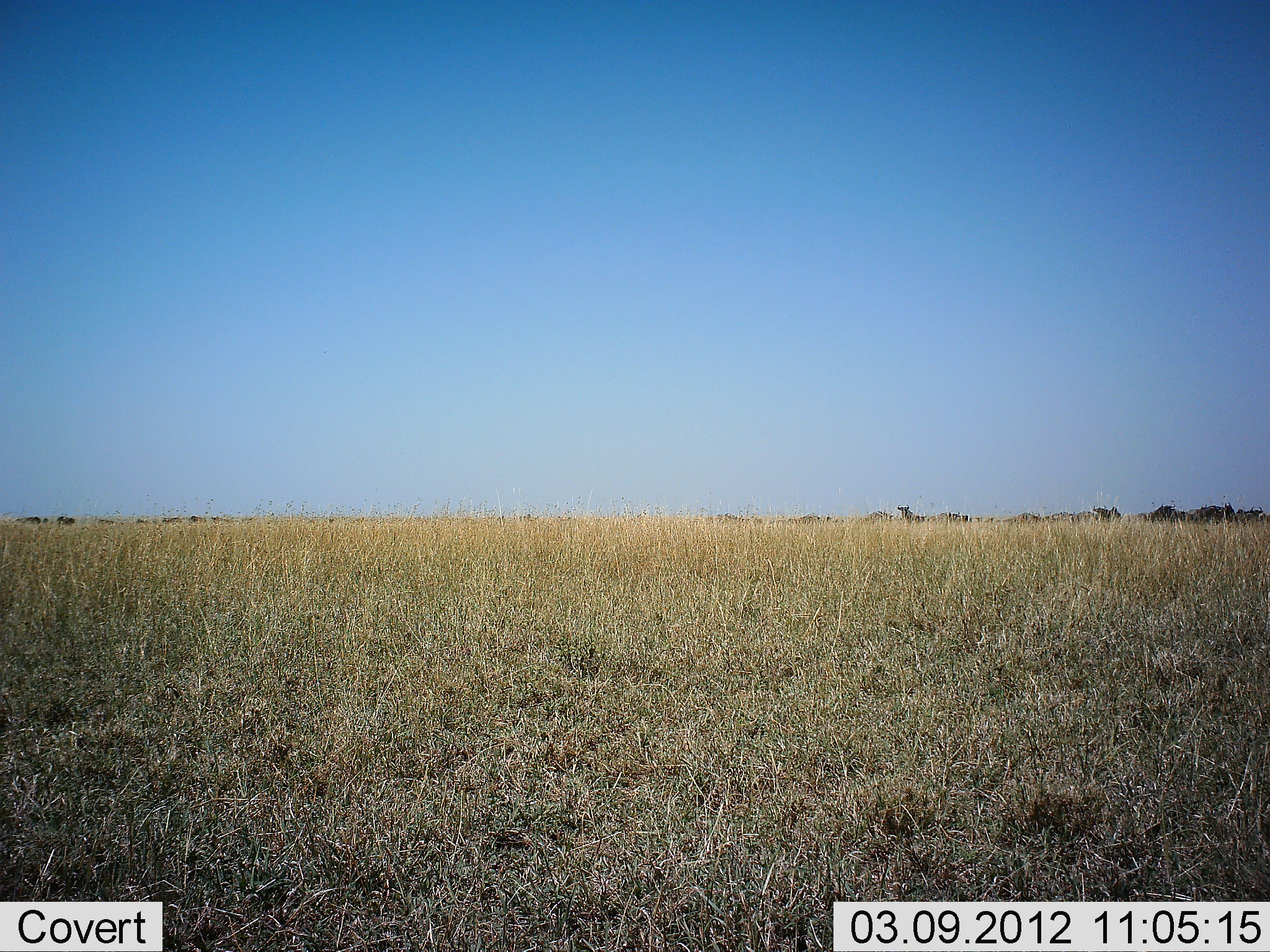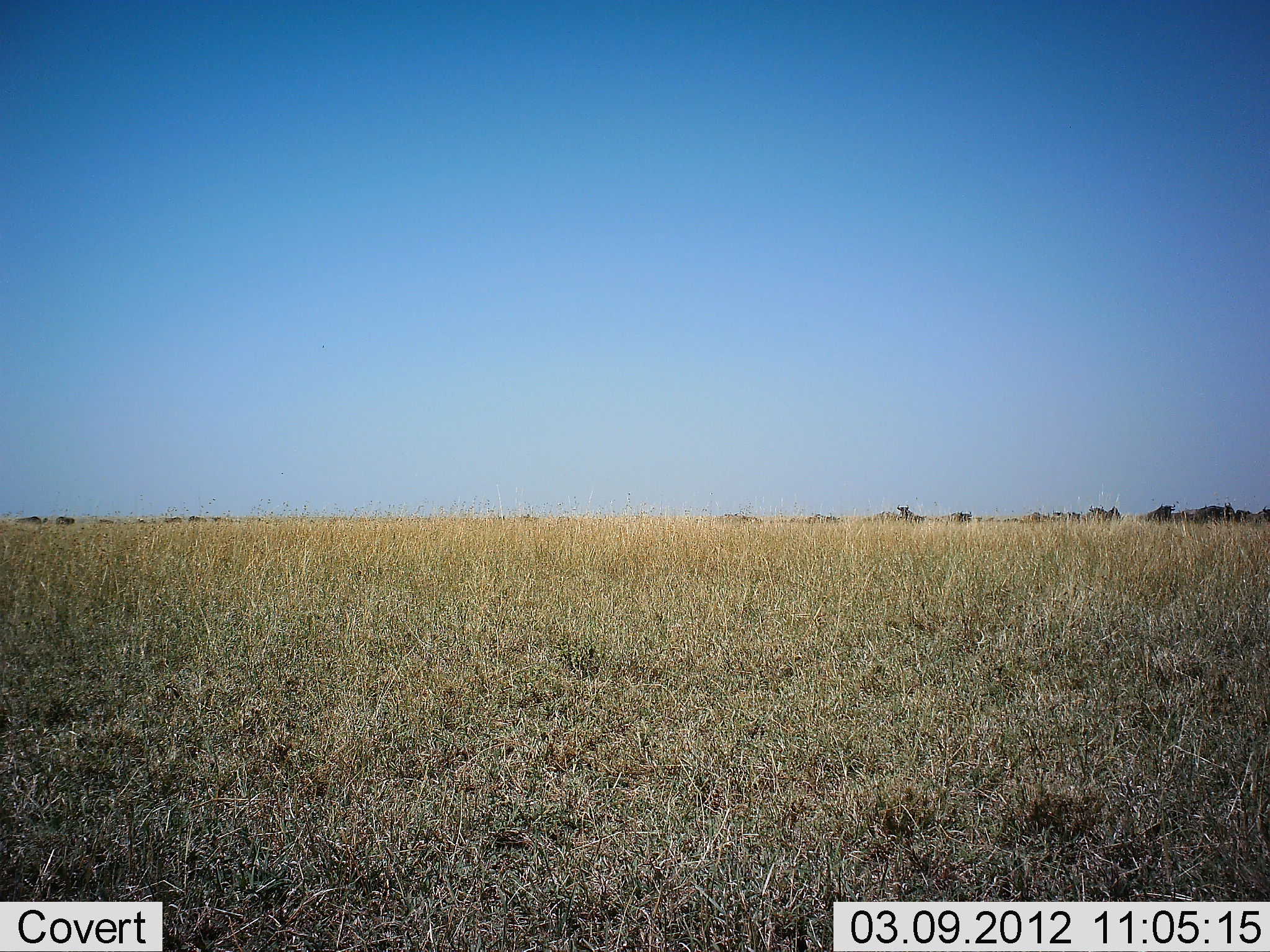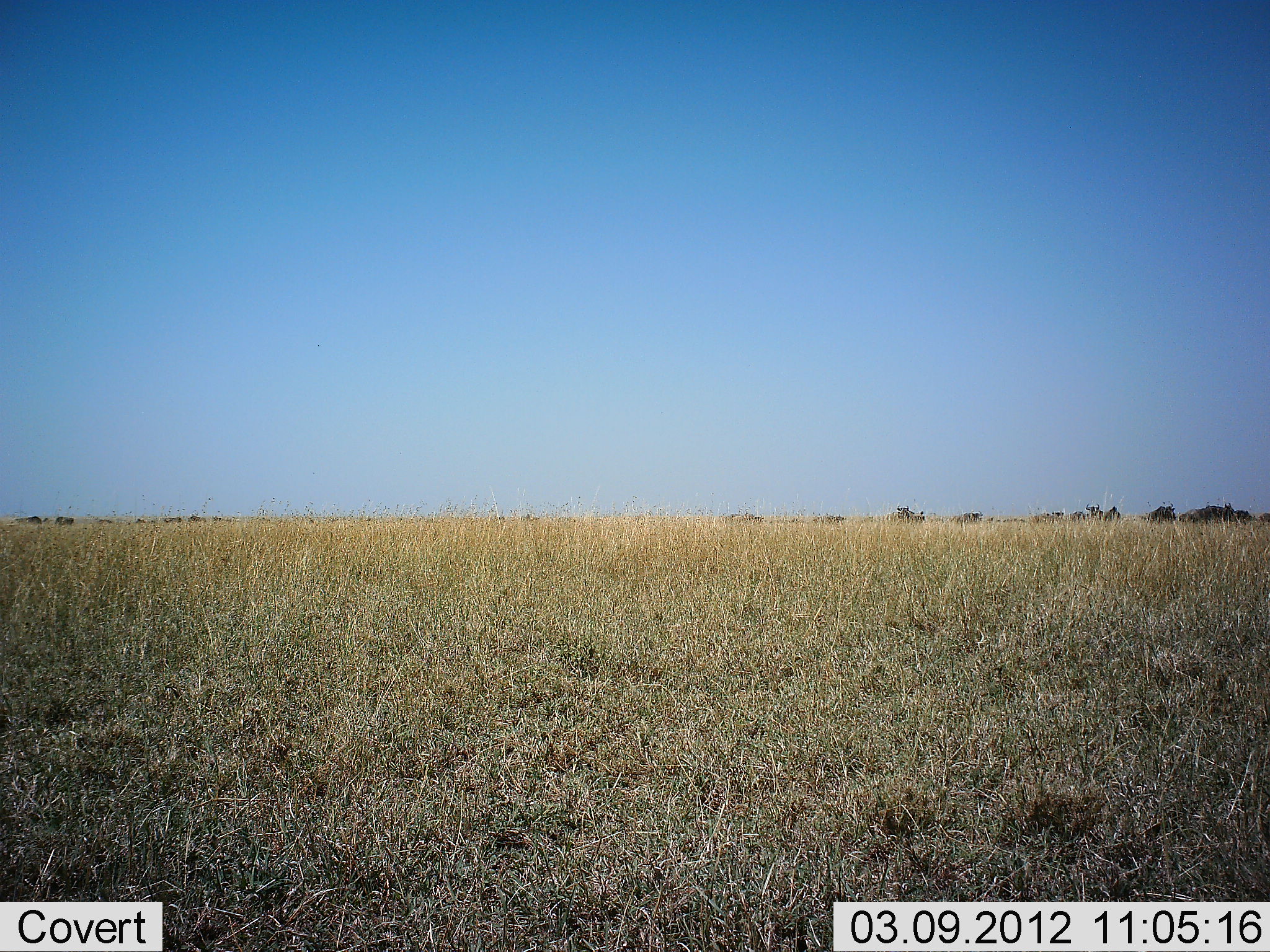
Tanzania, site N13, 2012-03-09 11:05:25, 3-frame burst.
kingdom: Animalia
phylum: Chordata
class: Mammalia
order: Artiodactyla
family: Bovidae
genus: Connochaetes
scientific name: Connochaetes taurinus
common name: blue wildebeest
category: wildebeest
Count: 11-50.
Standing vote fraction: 19%.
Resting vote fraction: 0%.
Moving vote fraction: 81%.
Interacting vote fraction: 0%.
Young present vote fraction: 0%.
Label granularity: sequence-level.